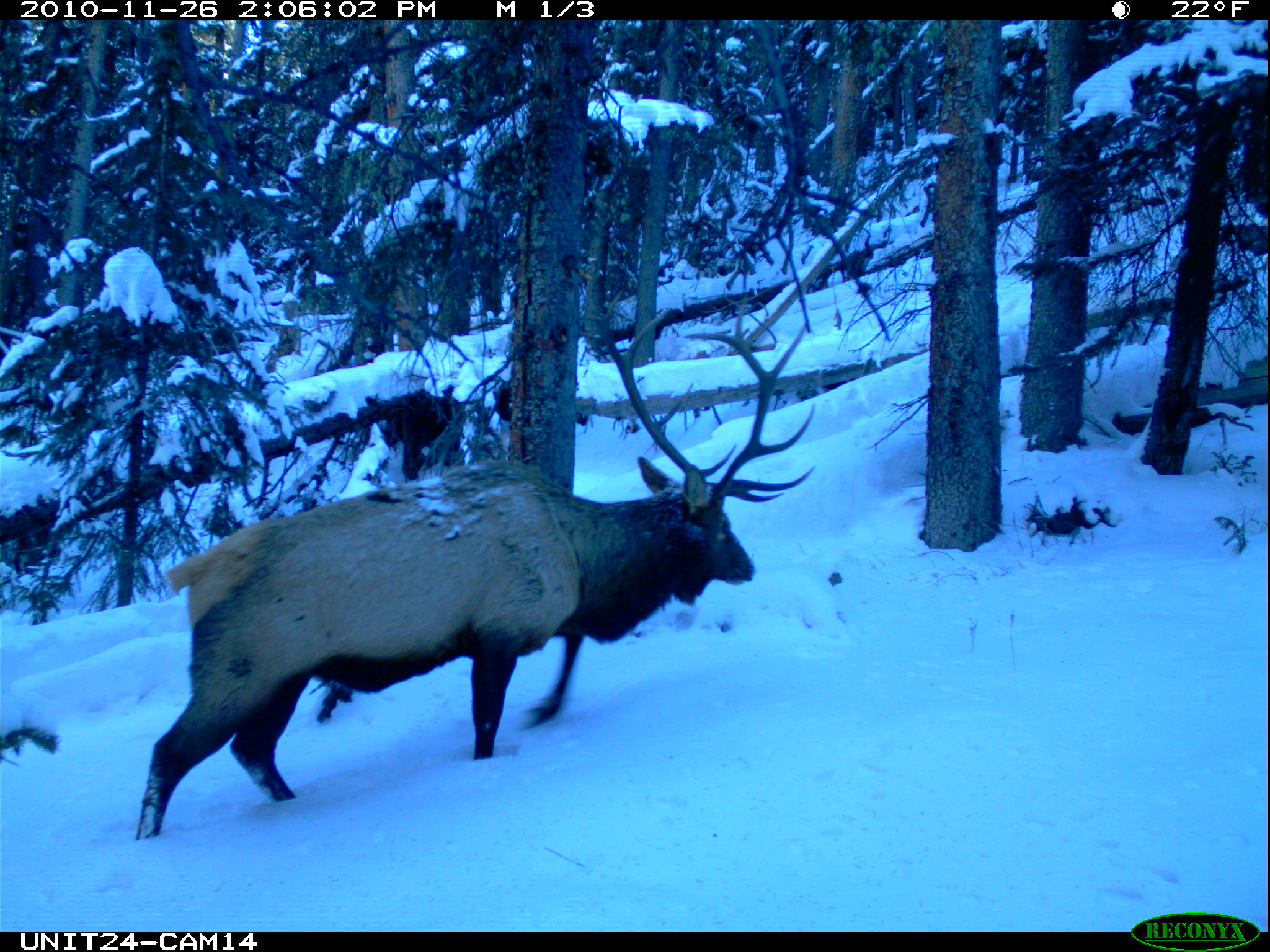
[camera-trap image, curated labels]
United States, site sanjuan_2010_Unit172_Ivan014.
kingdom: Animalia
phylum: Chordata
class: Mammalia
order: Artiodactyla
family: Cervidae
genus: Cervus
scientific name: Cervus elaphus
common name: red deer